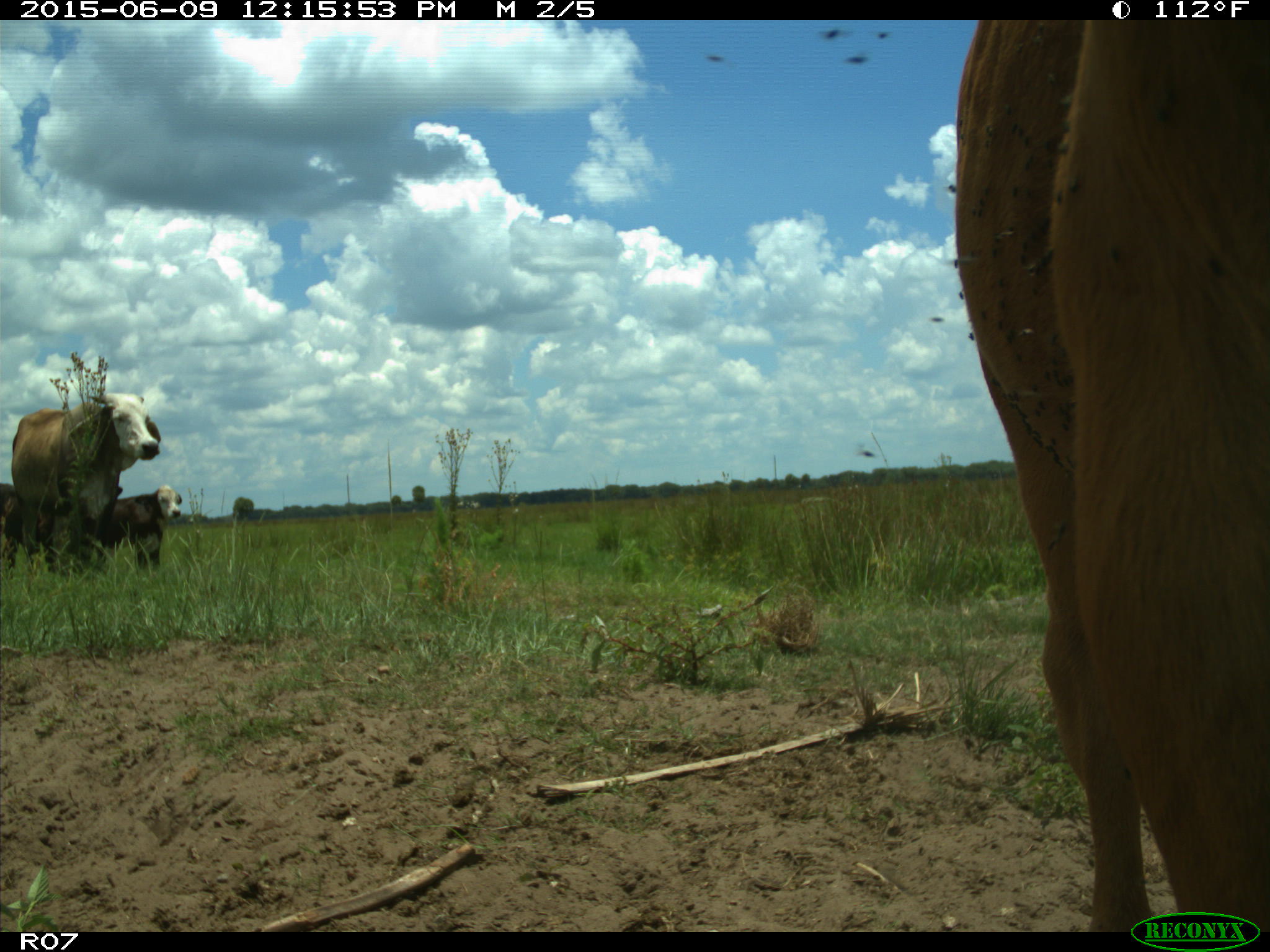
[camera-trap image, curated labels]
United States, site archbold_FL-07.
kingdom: Animalia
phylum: Chordata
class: Mammalia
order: Artiodactyla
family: Bovidae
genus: Bos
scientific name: Bos taurus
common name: domestic cow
Bos taurus (domestic cow).